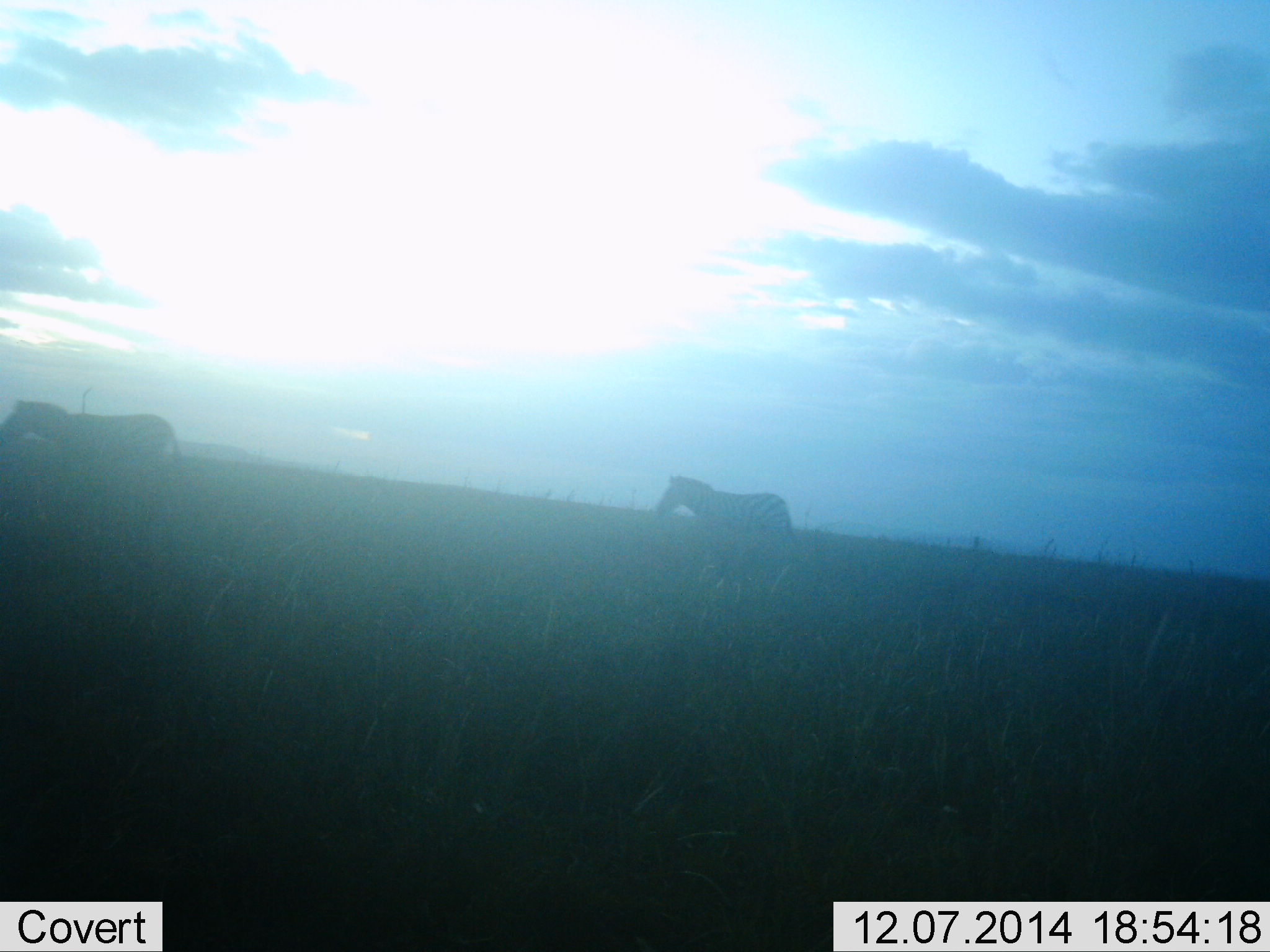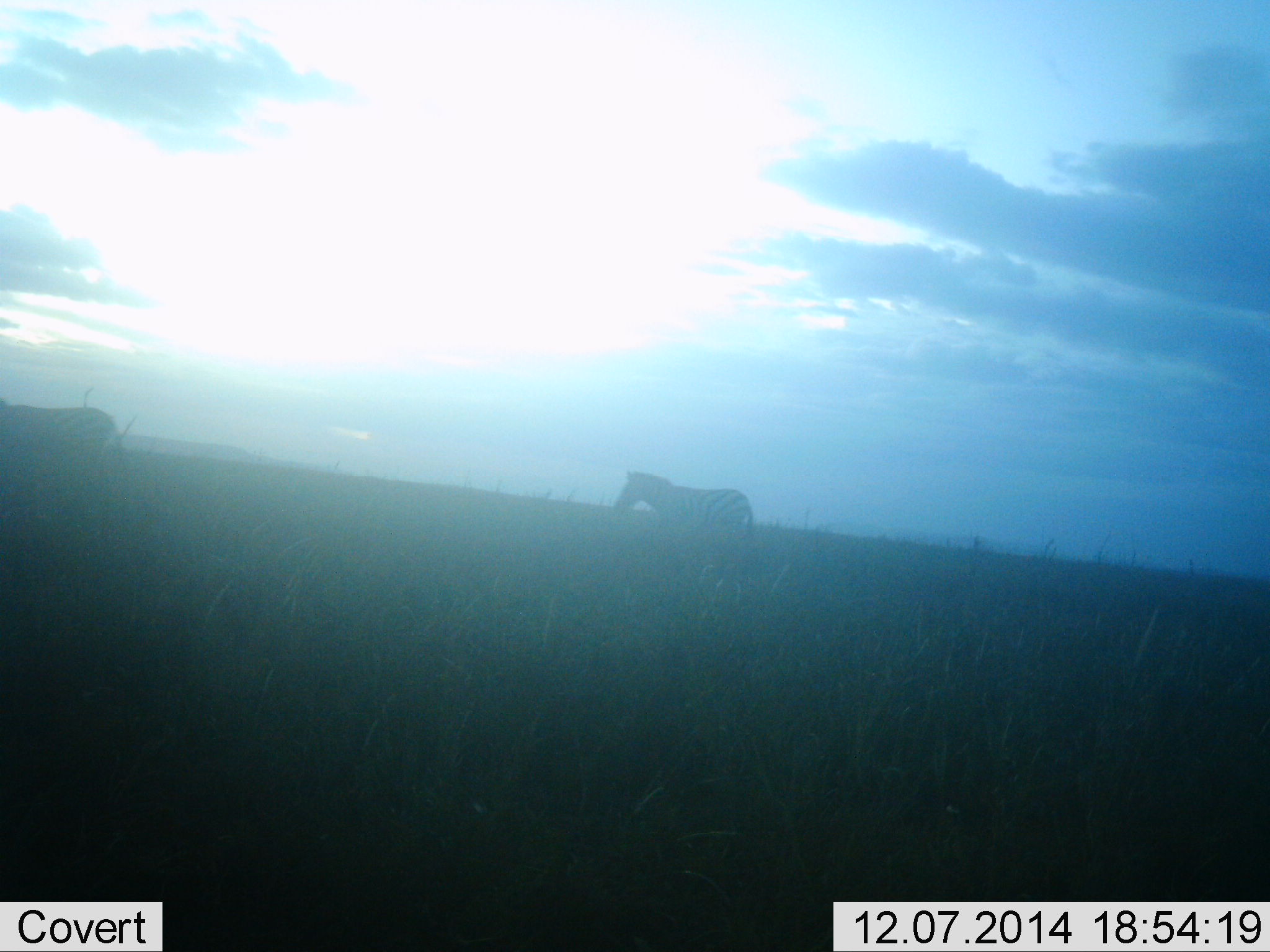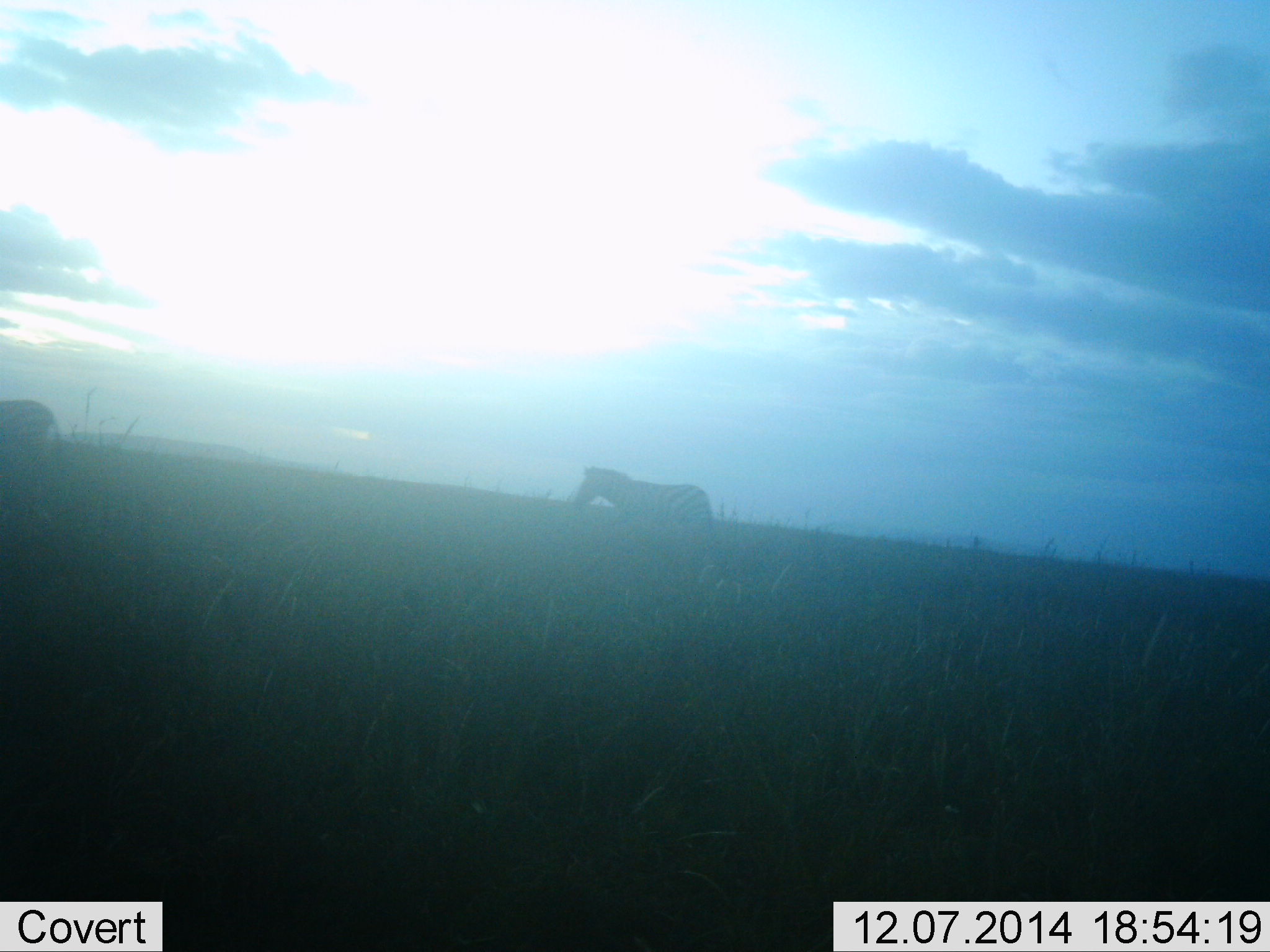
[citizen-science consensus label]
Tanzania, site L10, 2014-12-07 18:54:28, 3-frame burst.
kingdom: Animalia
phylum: Chordata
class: Mammalia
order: Perissodactyla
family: Equidae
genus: Equus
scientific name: Equus quagga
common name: plains zebra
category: zebra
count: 2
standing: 0%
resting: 0%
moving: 100%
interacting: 0%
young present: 0%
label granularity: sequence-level